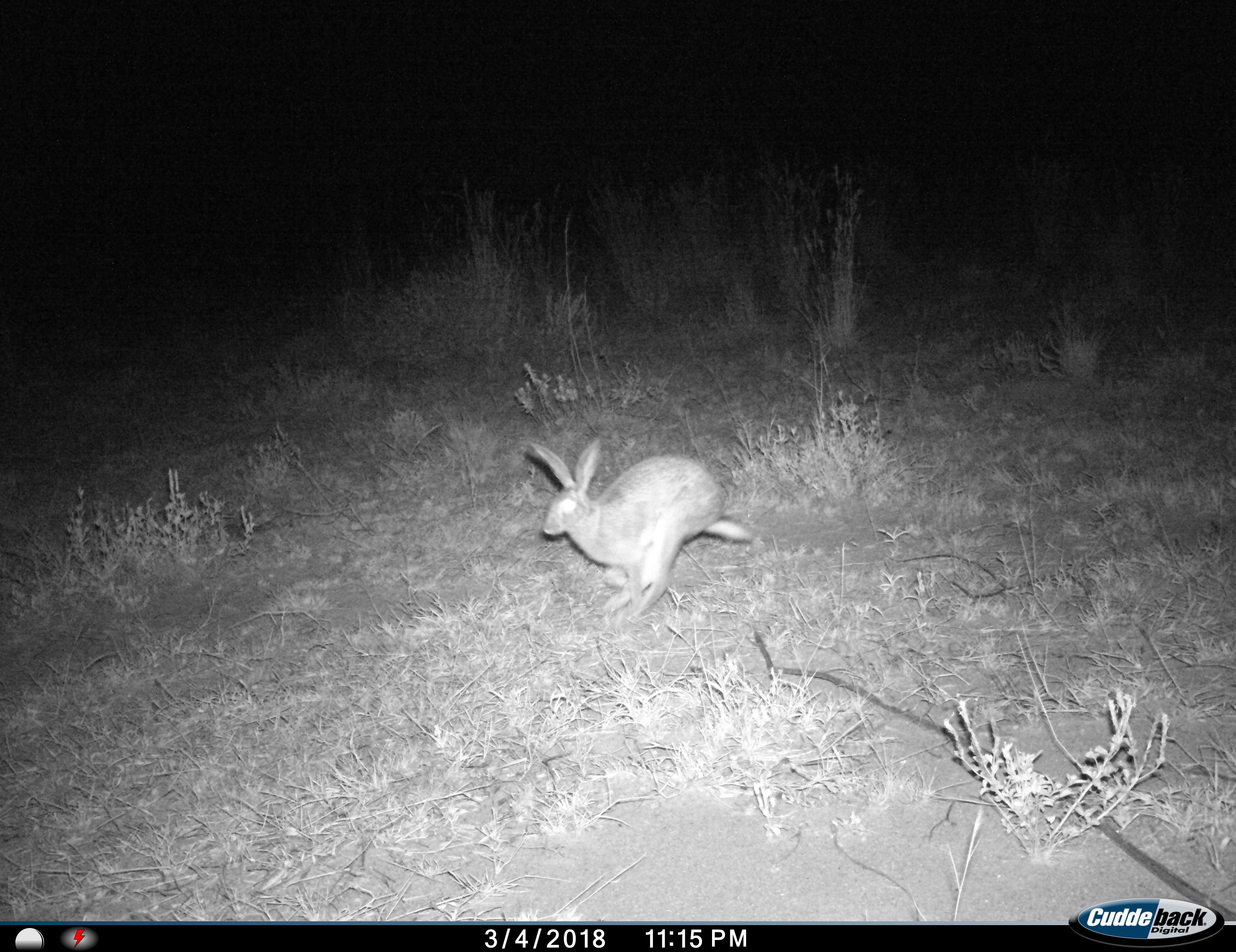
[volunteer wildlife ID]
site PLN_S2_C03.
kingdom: Animalia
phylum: Chordata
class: Mammalia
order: Lagomorpha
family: Leporidae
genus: Lepus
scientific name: Lepus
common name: hare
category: hareunknown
Hareunknown (hare) (Lepus), count 1. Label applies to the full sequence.